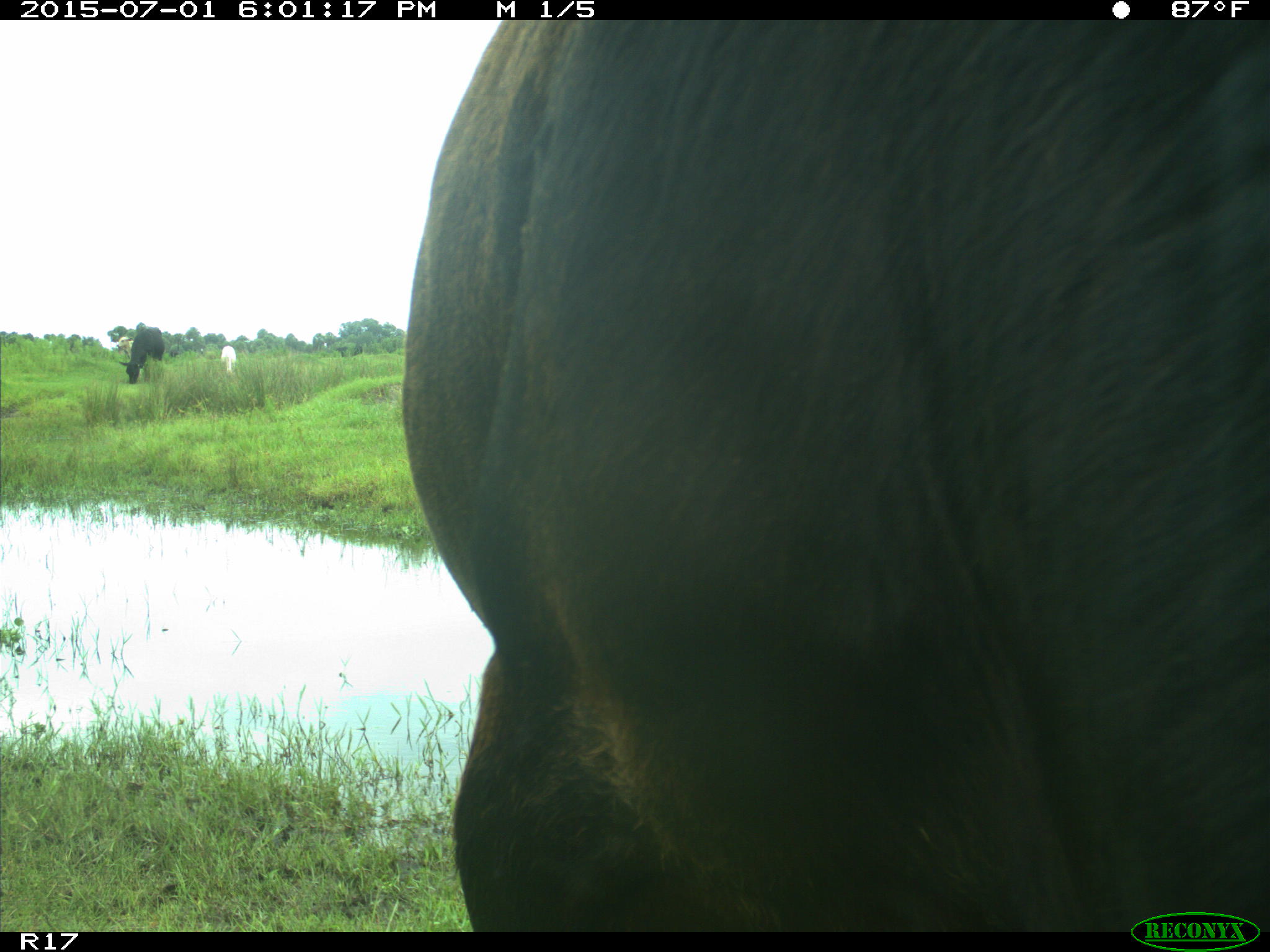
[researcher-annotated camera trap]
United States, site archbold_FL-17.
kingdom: Animalia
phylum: Chordata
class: Mammalia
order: Artiodactyla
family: Bovidae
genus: Bos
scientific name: Bos taurus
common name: domestic cow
Bos taurus (domestic cow).